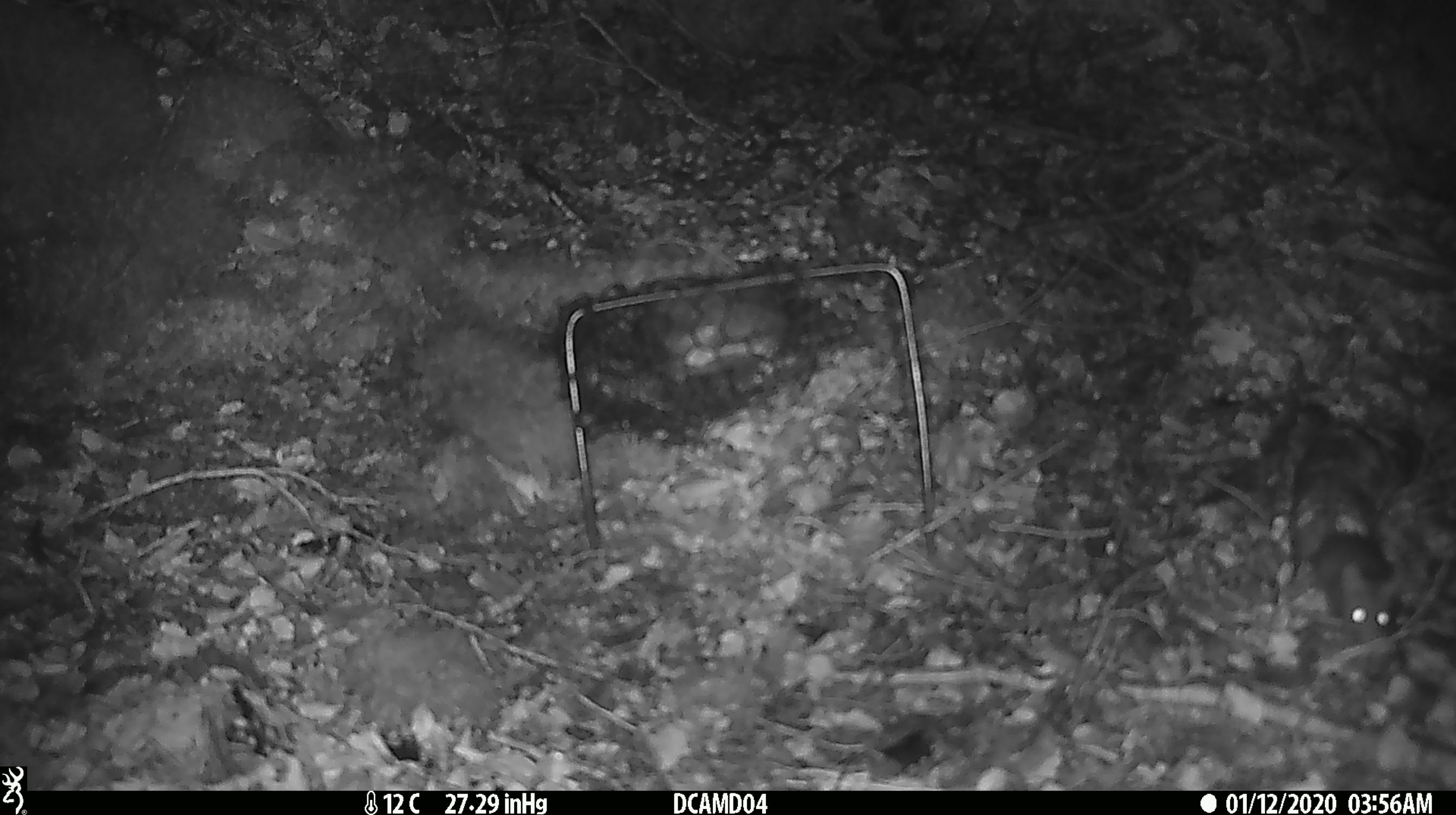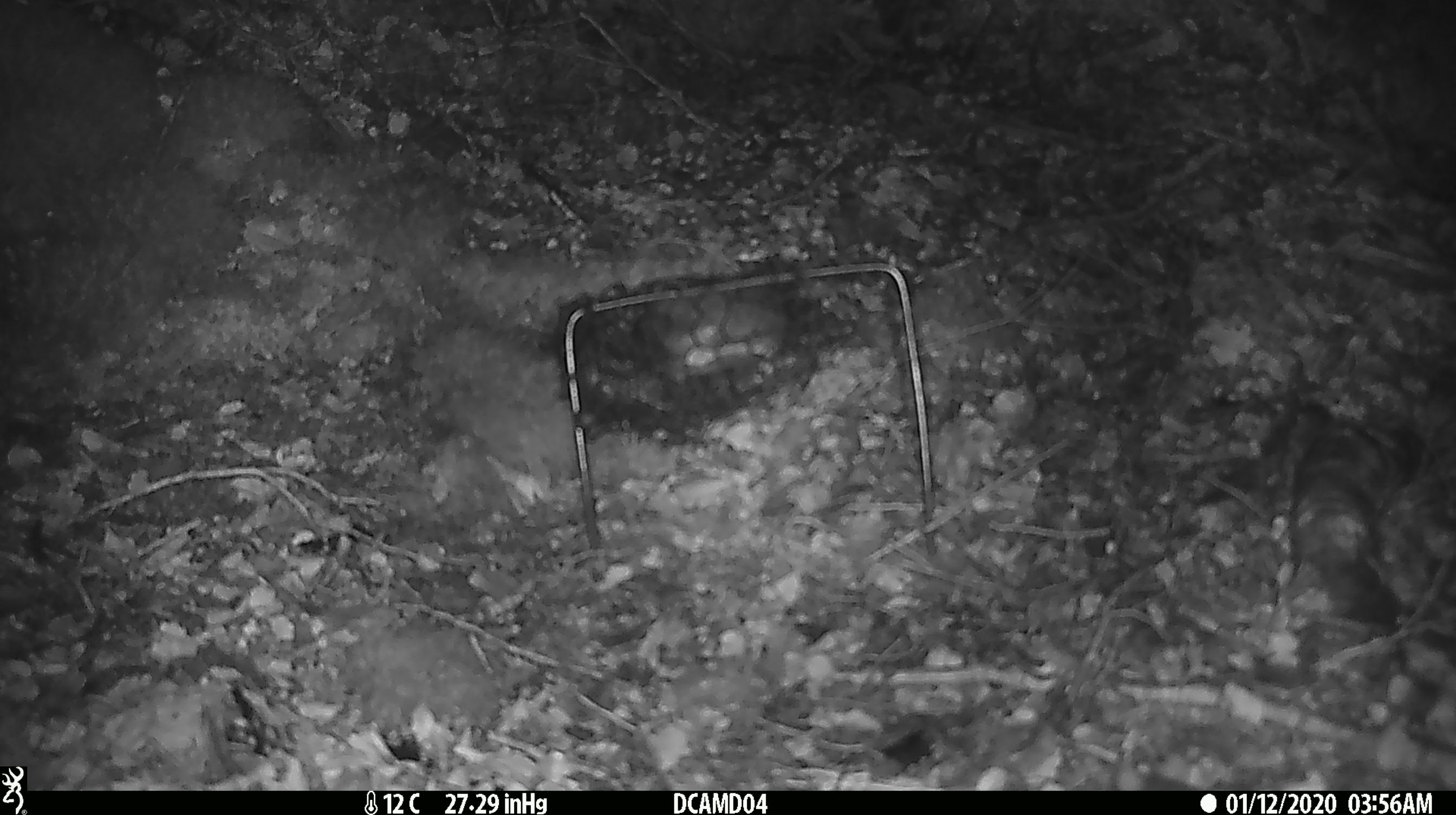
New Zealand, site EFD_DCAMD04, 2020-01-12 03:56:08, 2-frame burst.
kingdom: Animalia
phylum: Chordata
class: Mammalia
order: Rodentia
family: Muridae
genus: Mus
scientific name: Mus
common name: mouse